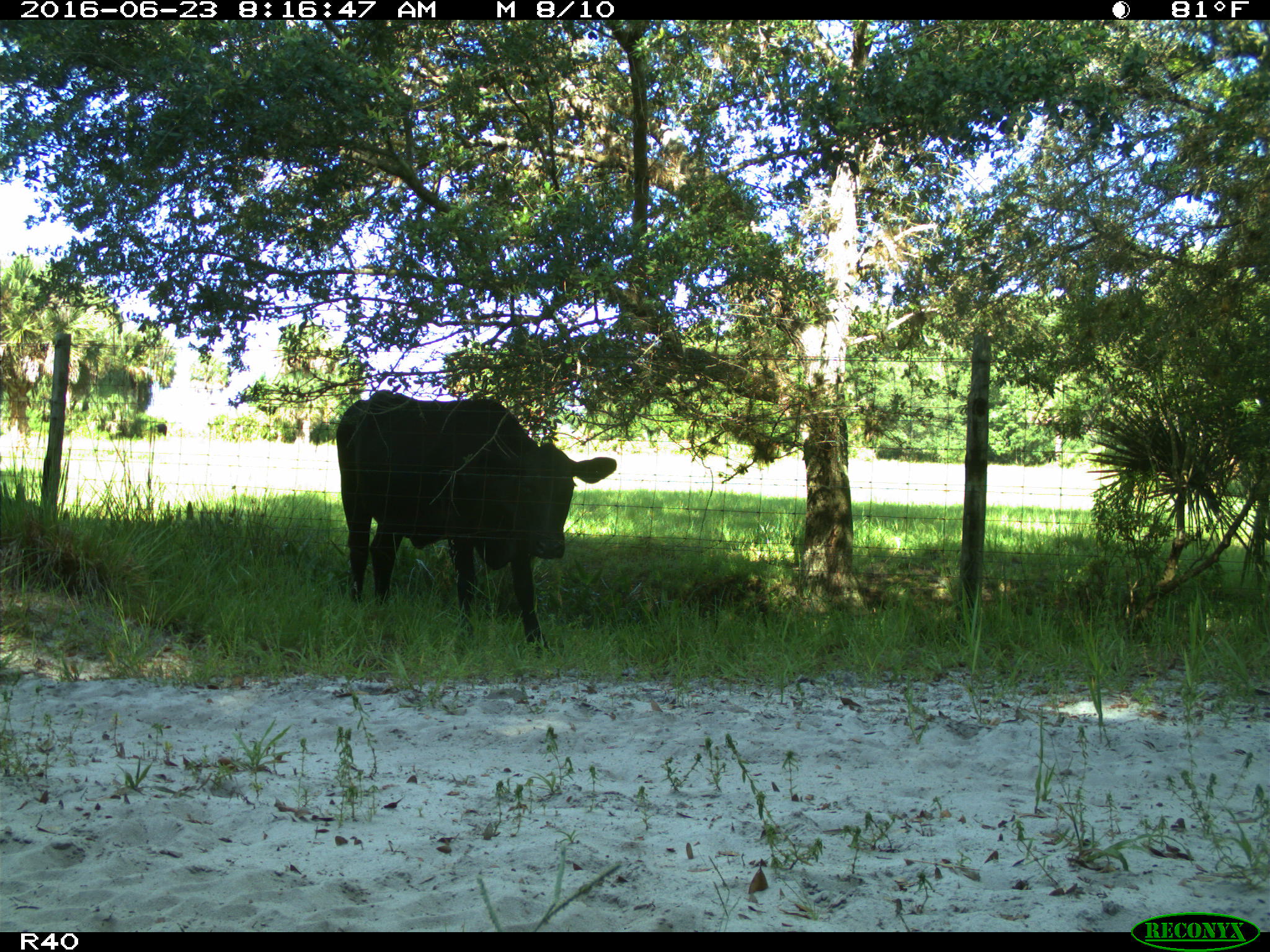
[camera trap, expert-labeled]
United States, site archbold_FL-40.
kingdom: Animalia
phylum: Chordata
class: Mammalia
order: Artiodactyla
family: Bovidae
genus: Bos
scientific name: Bos taurus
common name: domestic cow